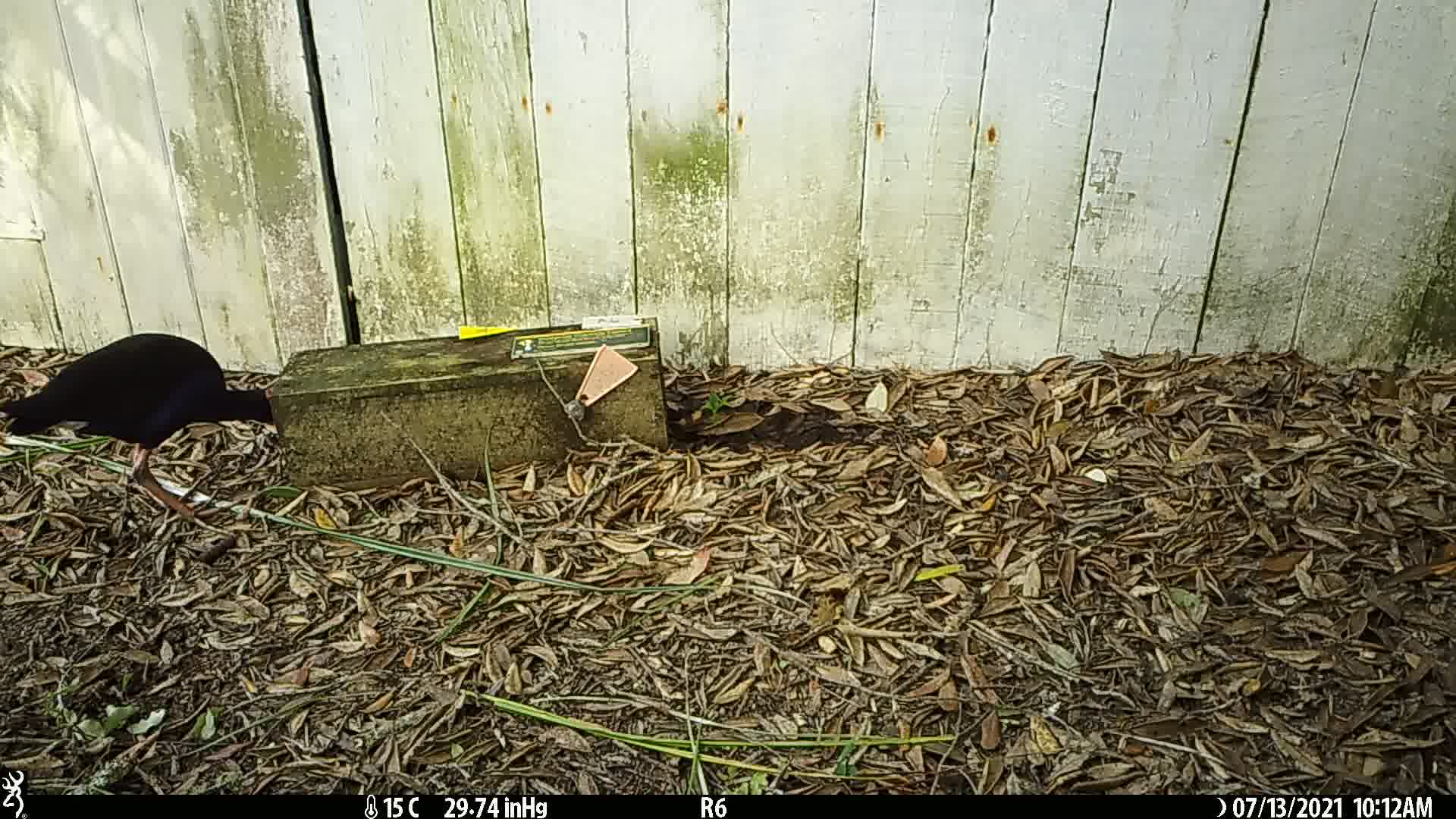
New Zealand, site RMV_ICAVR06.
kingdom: Animalia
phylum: Chordata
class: Aves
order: Gruiformes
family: Rallidae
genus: Porphyrio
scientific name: Porphyrio melanotus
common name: australasian swamphen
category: pukeko